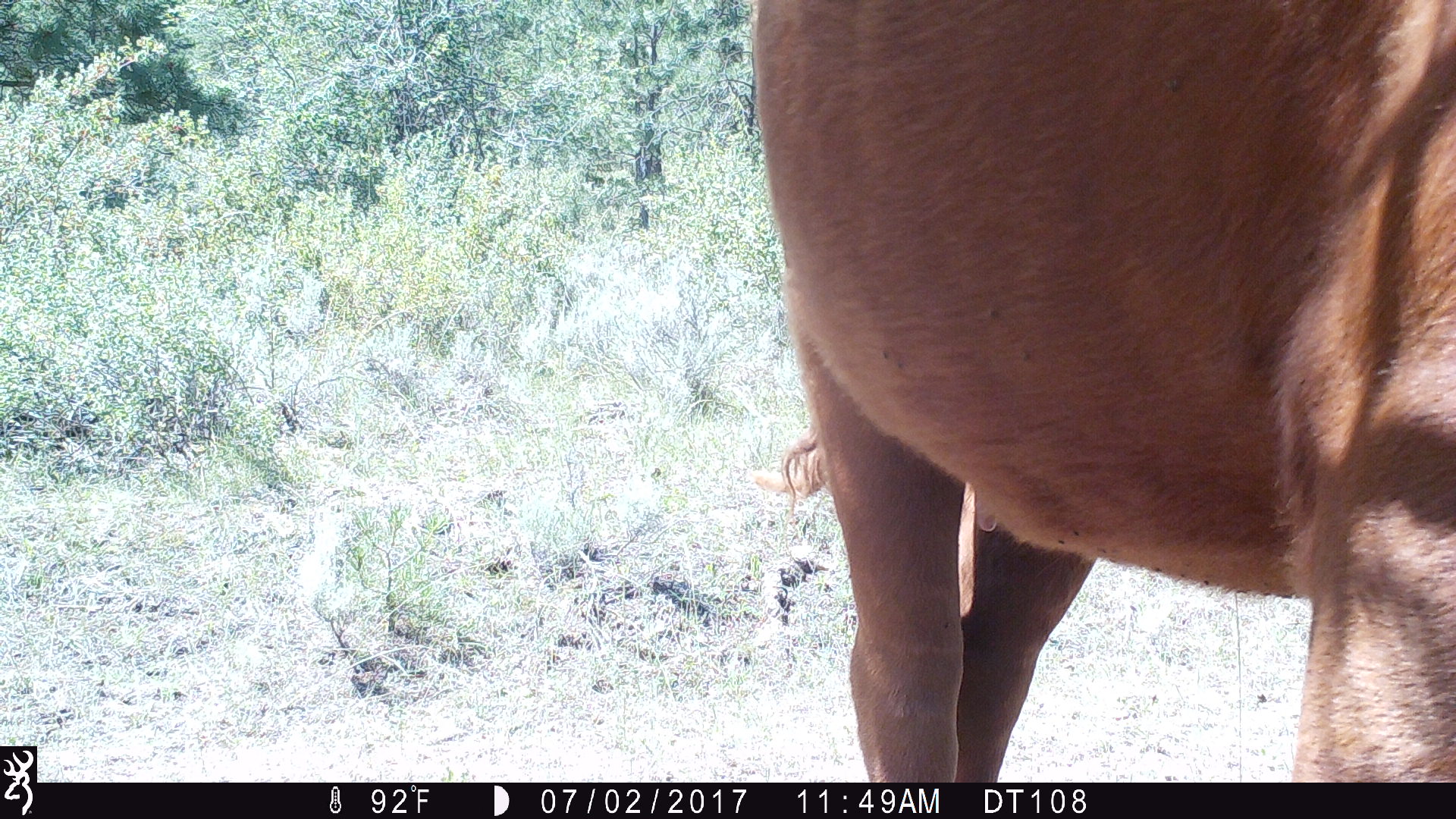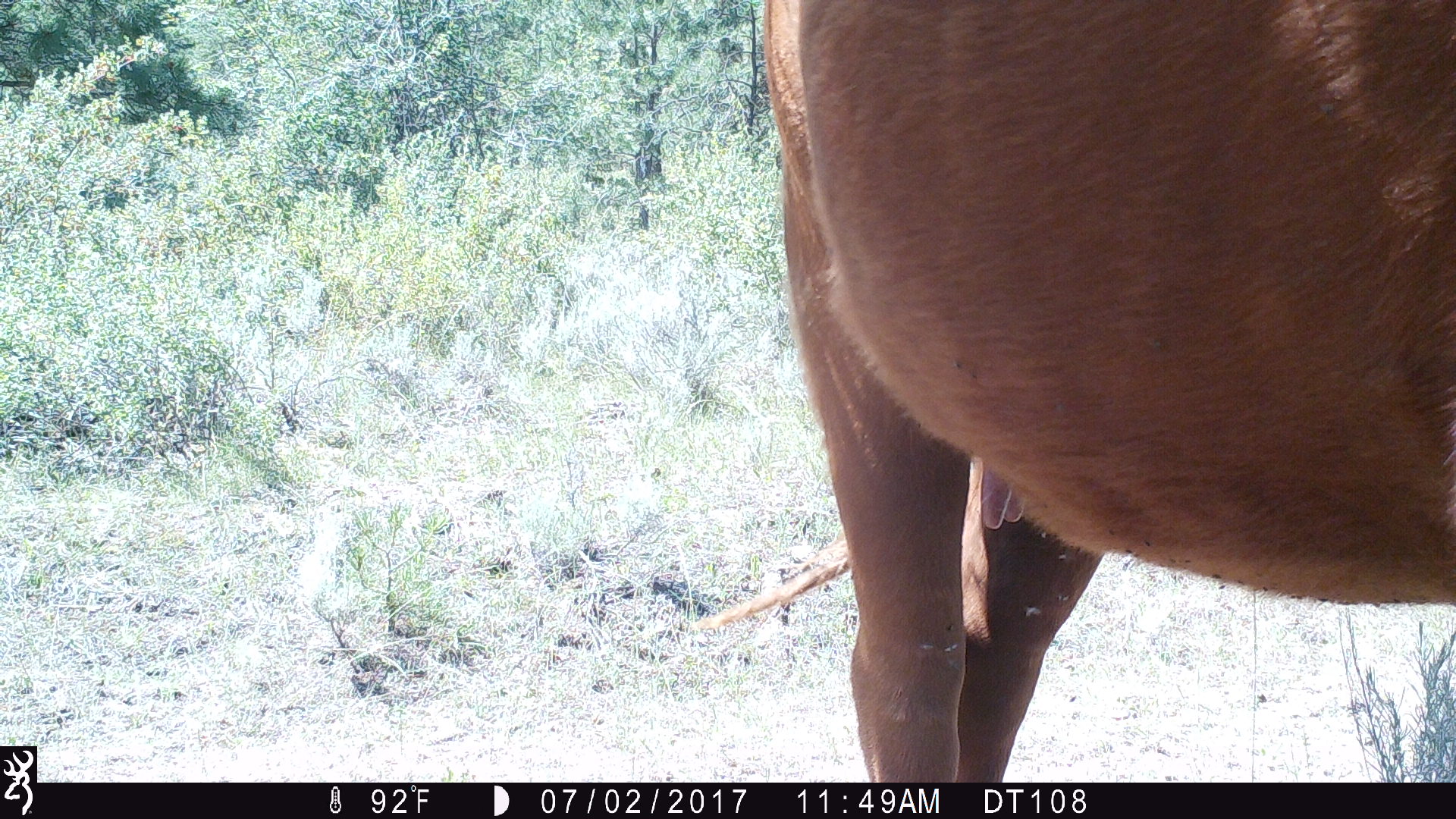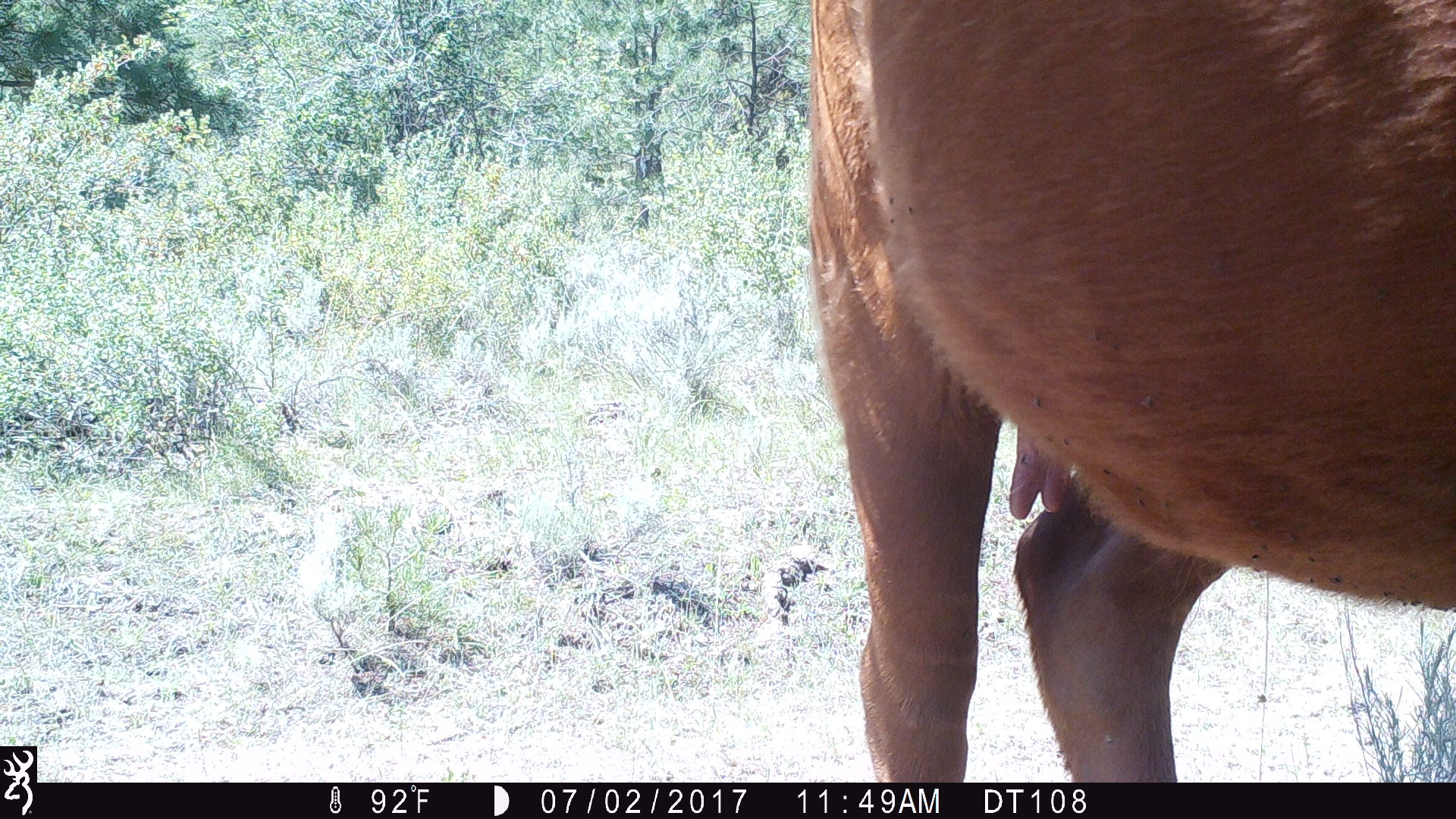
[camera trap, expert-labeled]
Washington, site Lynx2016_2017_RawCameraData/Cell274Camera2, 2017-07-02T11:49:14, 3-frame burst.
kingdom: Animalia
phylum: Chordata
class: Mammalia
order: Artiodactyla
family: Bovidae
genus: Bos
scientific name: Bos taurus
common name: domestic cattle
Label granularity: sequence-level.